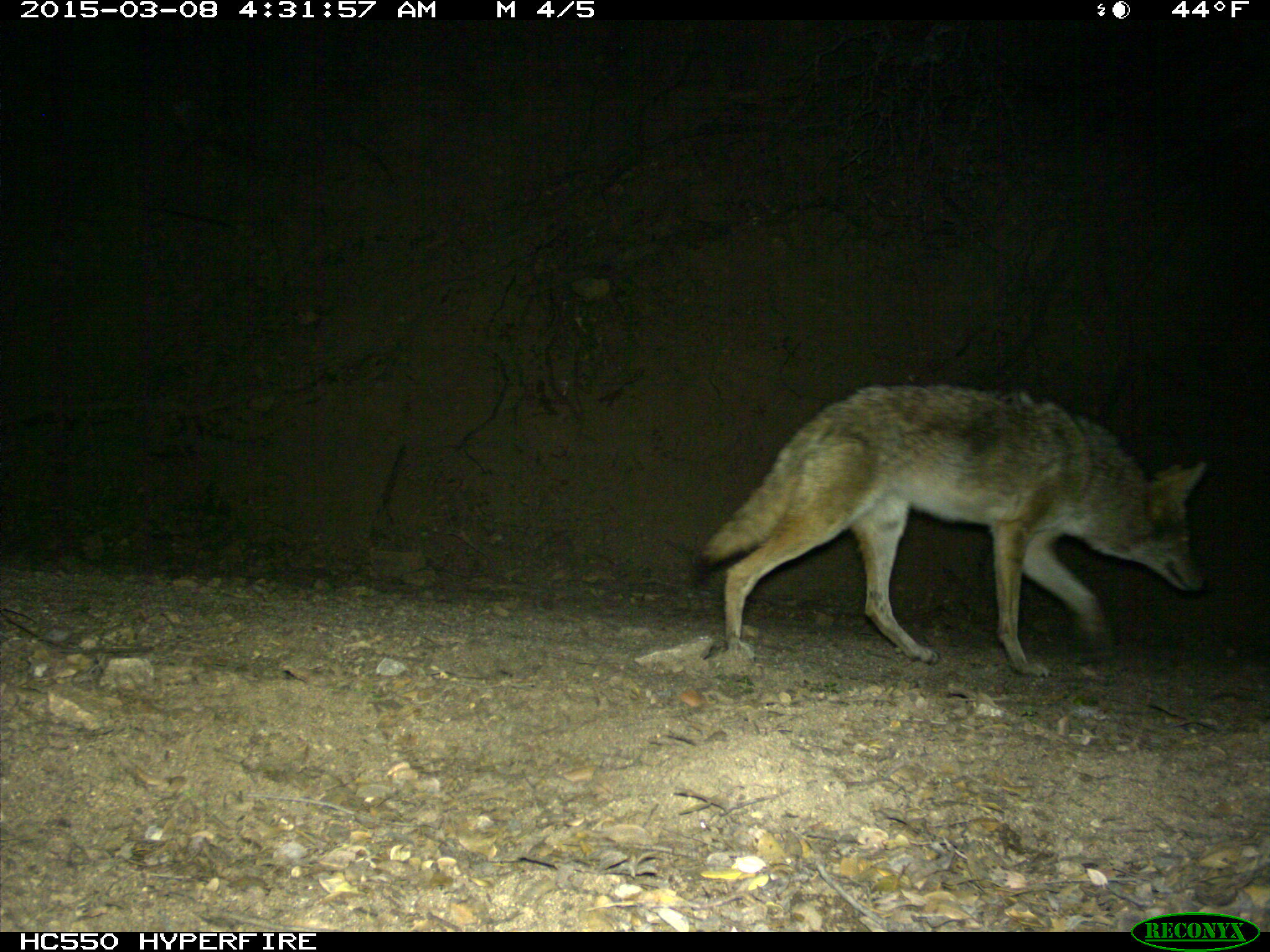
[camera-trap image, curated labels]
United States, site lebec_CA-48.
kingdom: Animalia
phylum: Chordata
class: Mammalia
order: Carnivora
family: Canidae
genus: Canis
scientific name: Canis latrans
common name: coyote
Canis latrans (coyote).